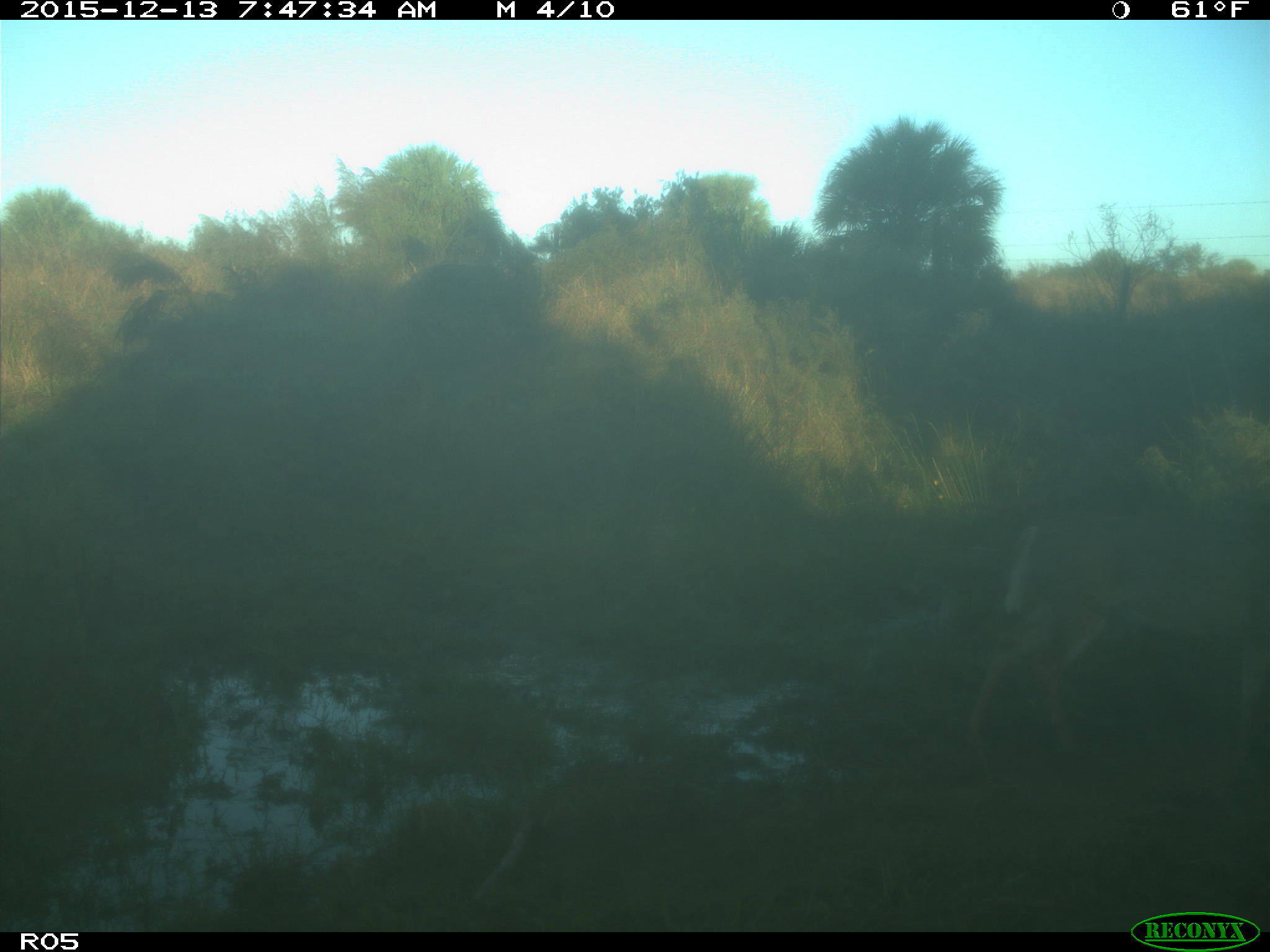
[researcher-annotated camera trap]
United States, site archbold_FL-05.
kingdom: Animalia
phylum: Chordata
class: Mammalia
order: Artiodactyla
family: Cervidae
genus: Odocoileus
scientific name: Odocoileus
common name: deer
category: unidentified deer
Unidentified deer (deer) (Odocoileus).